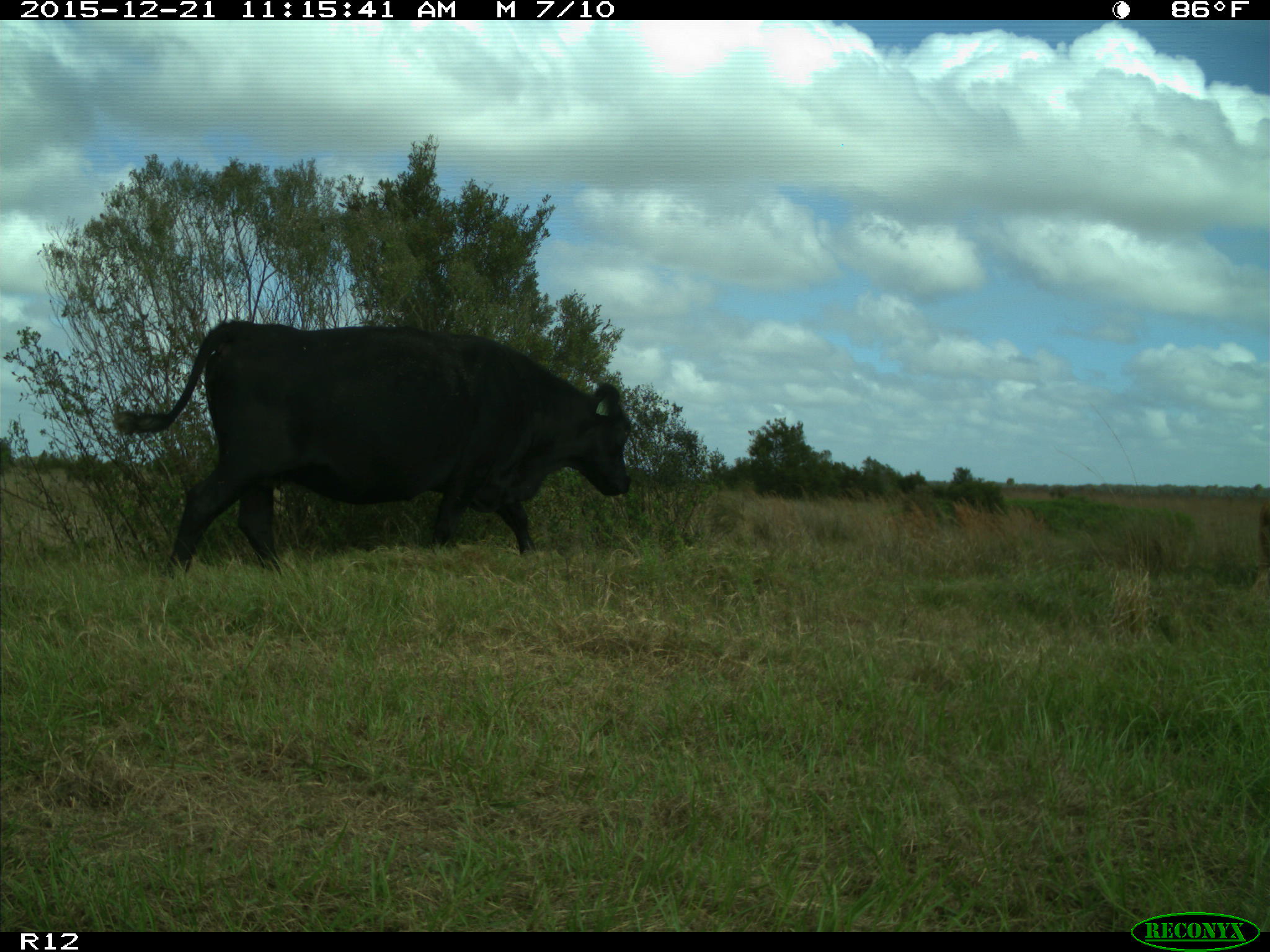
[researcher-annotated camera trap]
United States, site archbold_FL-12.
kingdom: Animalia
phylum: Chordata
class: Mammalia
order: Artiodactyla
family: Bovidae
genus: Bos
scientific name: Bos taurus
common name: domestic cow